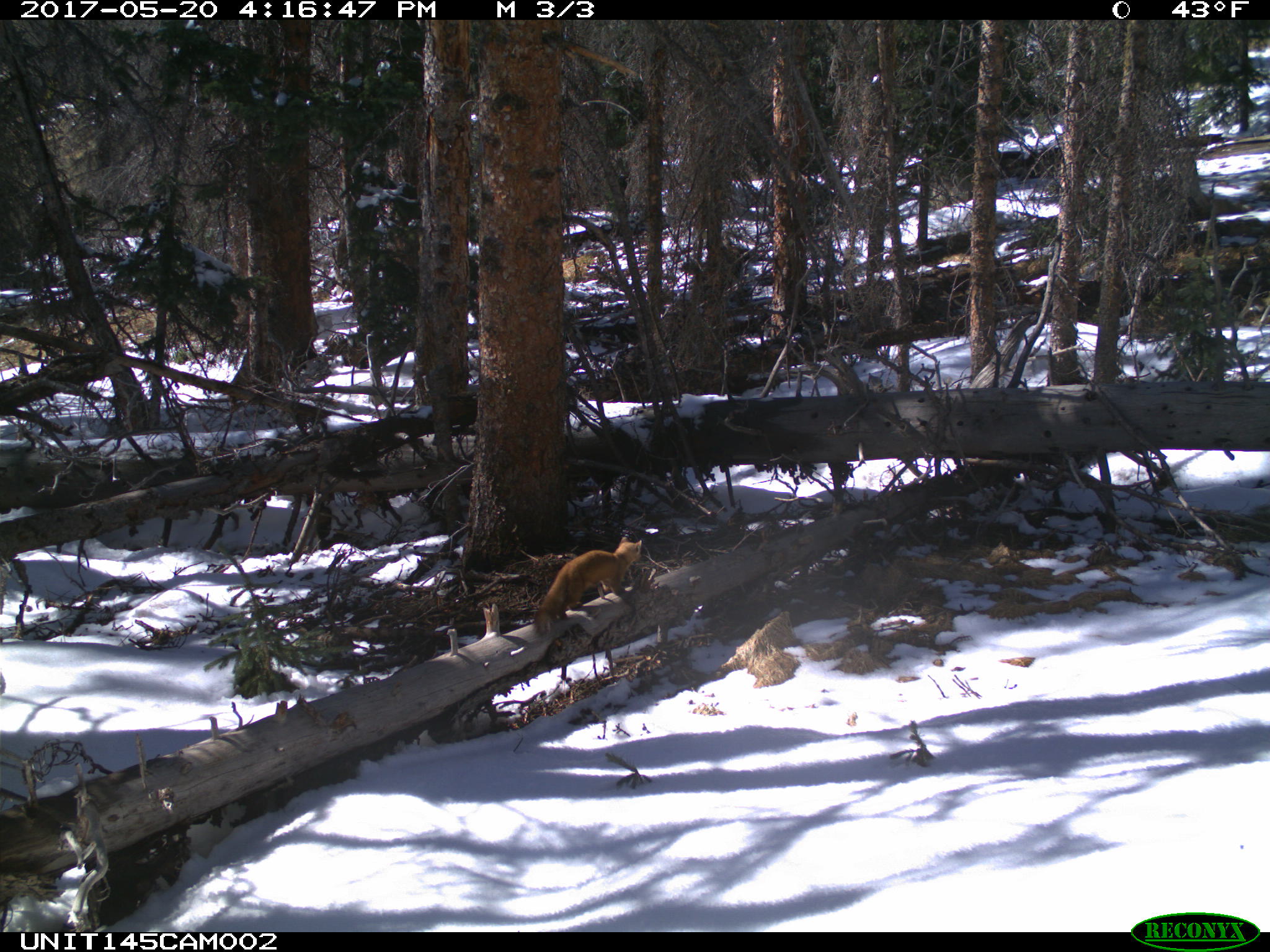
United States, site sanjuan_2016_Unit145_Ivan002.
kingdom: Animalia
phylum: Chordata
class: Mammalia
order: Carnivora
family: Mustelidae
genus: Martes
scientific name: Martes americana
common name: american marten